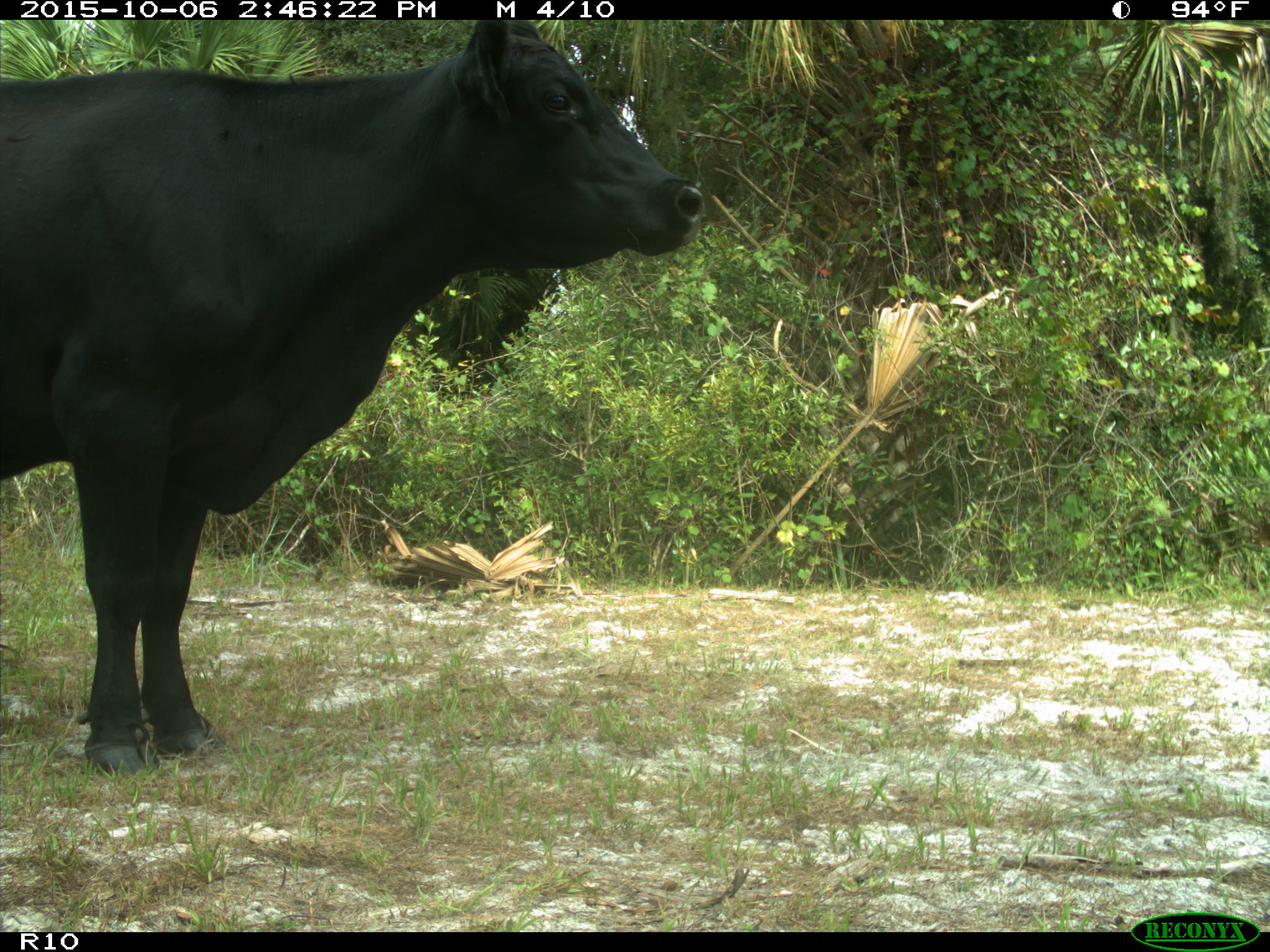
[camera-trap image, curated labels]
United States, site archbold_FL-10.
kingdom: Animalia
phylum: Chordata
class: Mammalia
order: Artiodactyla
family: Bovidae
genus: Bos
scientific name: Bos taurus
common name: domestic cow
Bos taurus (domestic cow).